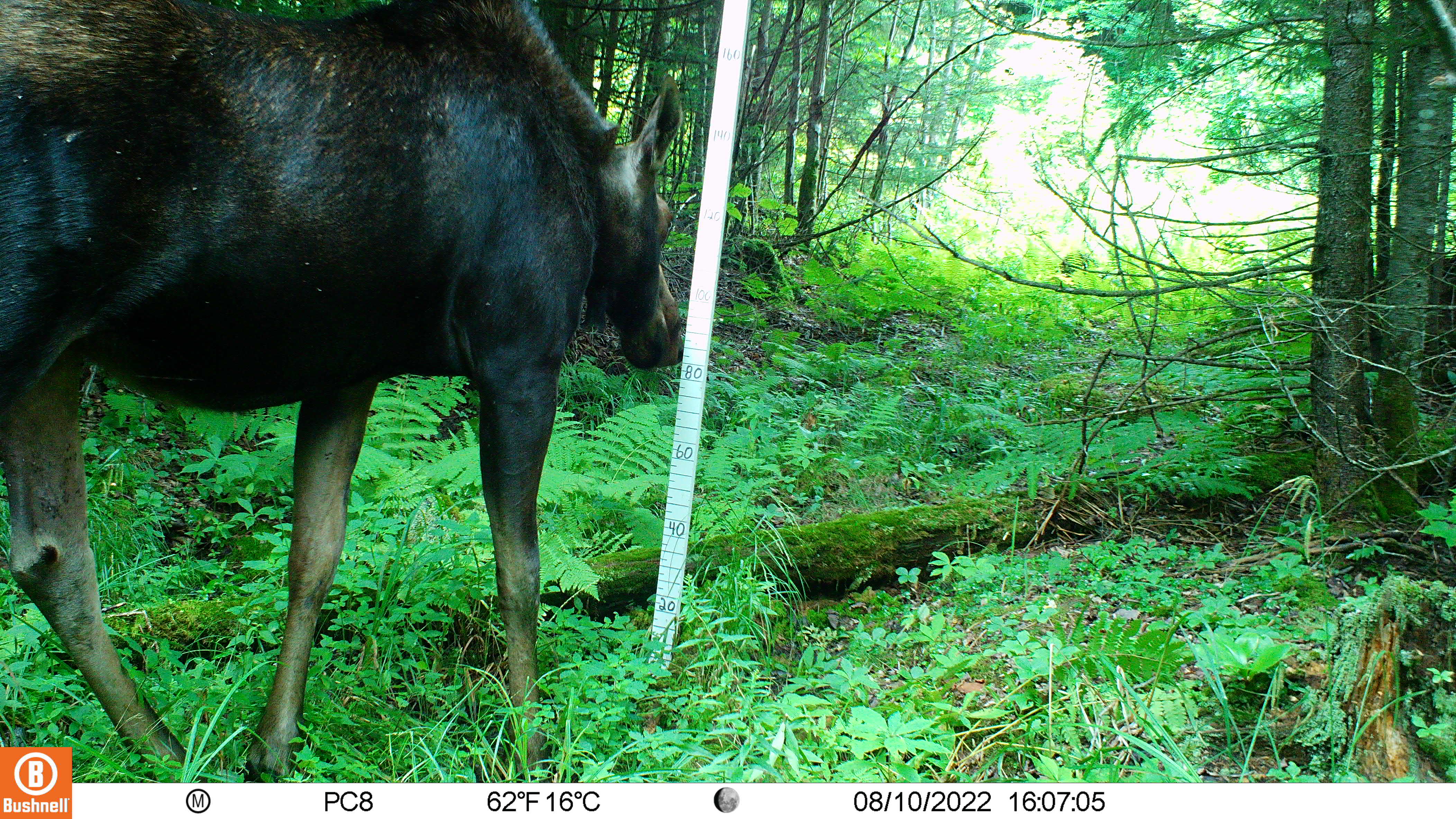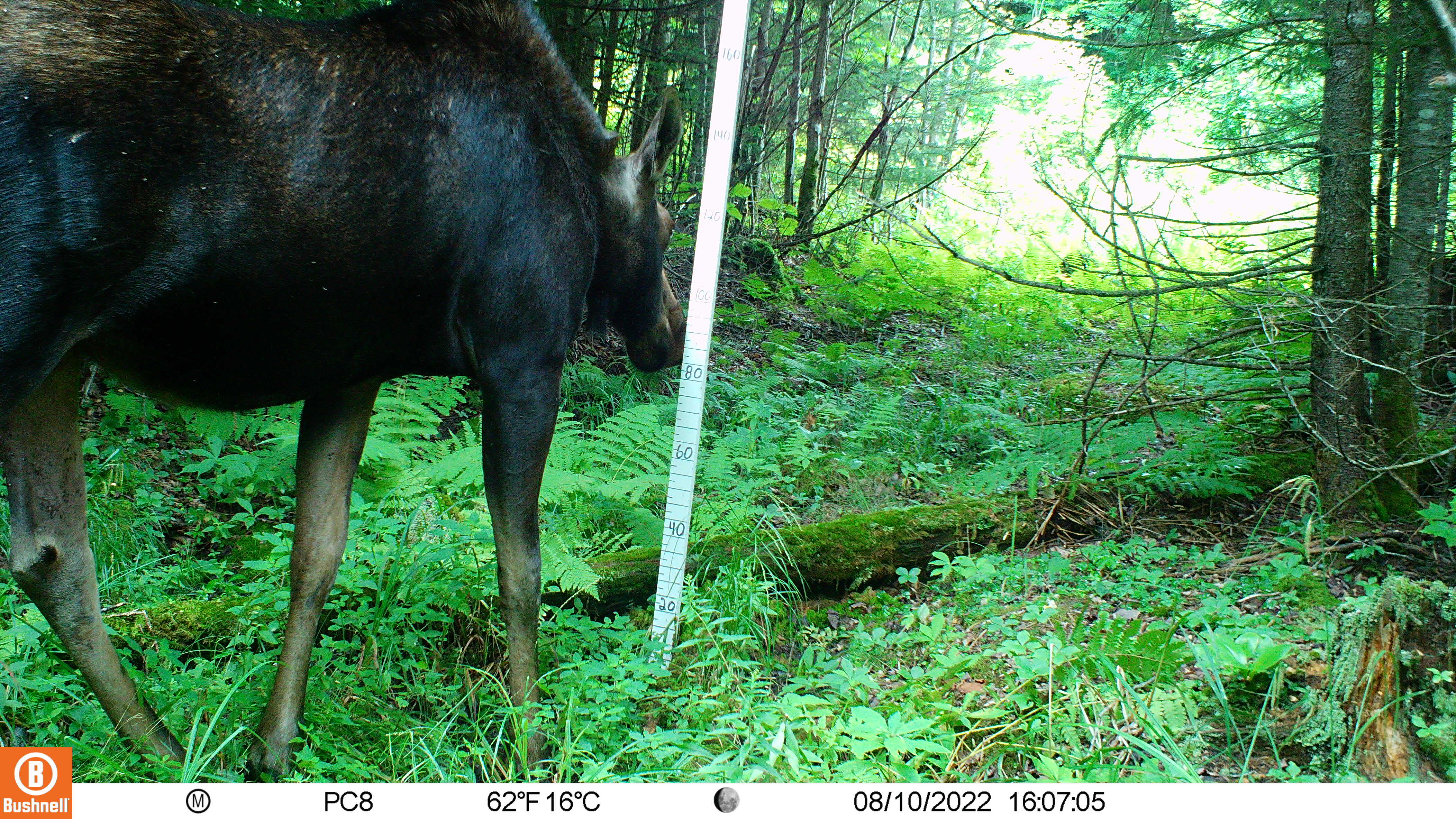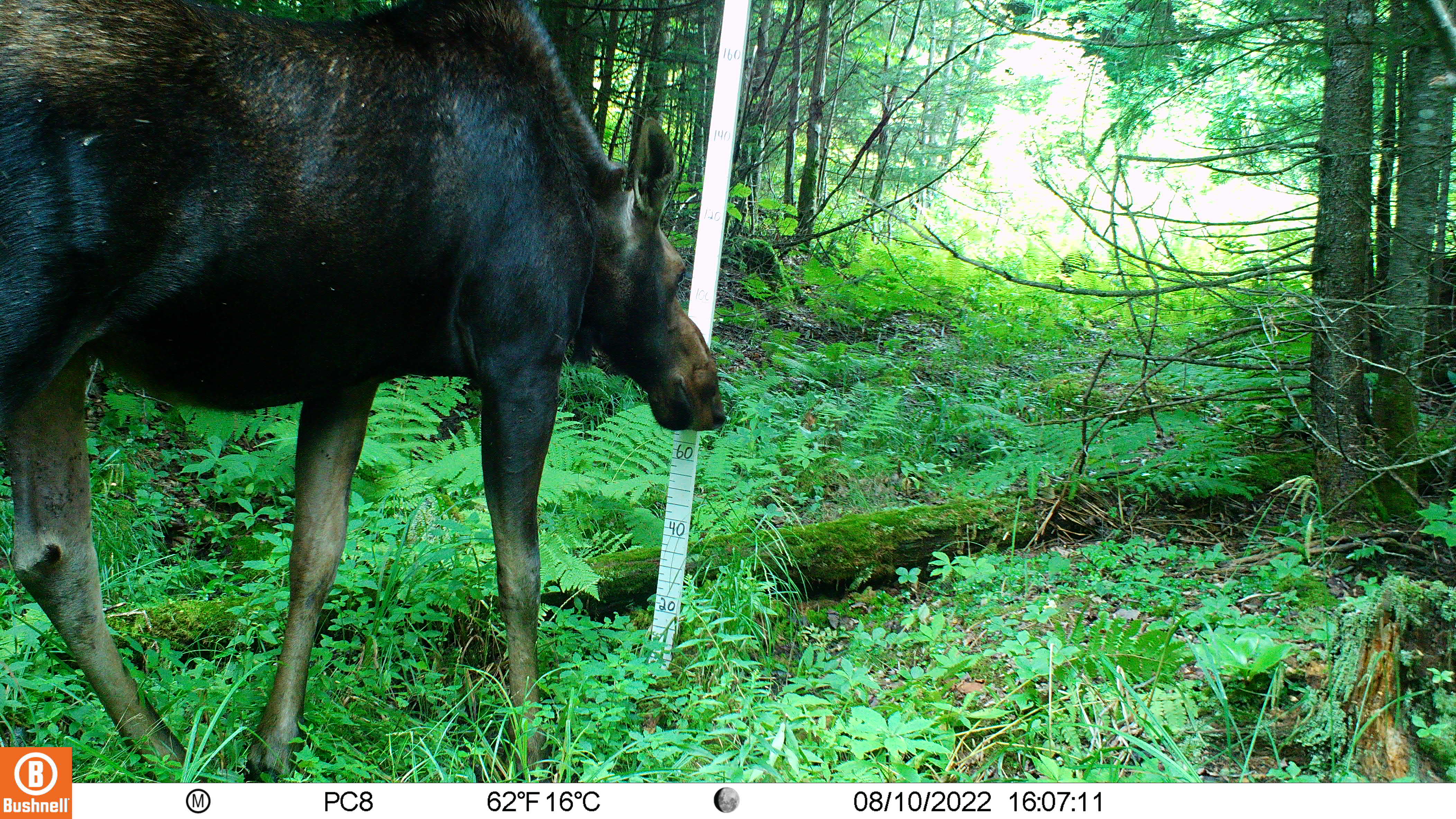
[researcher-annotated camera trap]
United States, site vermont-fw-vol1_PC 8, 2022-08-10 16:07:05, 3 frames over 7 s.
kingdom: Animalia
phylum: Chordata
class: Mammalia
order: Artiodactyla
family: Cervidae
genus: Alces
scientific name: Alces alces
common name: moose